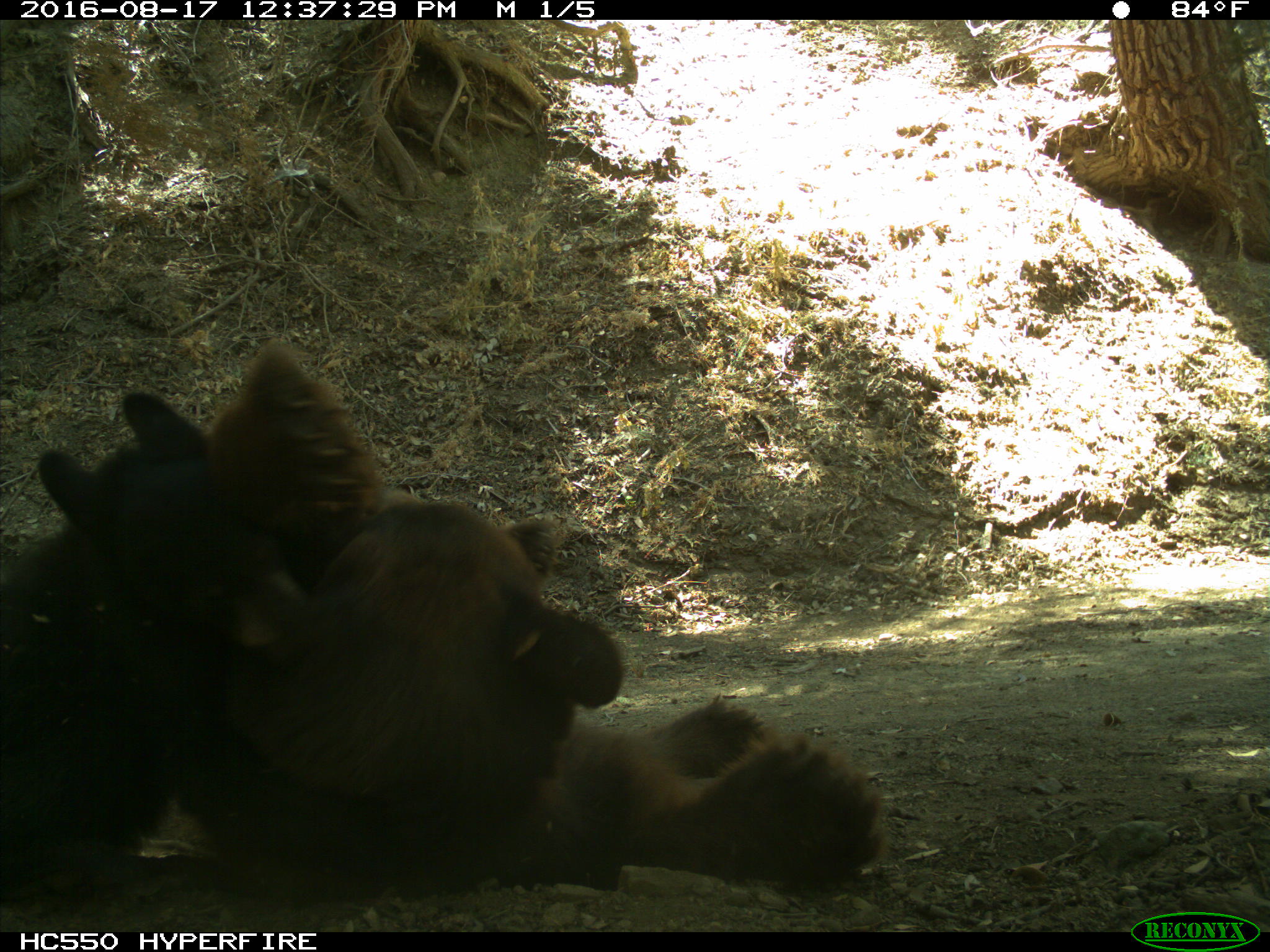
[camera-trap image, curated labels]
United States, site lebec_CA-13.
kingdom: Animalia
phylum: Chordata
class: Mammalia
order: Carnivora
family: Ursidae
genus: Ursus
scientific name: Ursus americanus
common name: american black bear